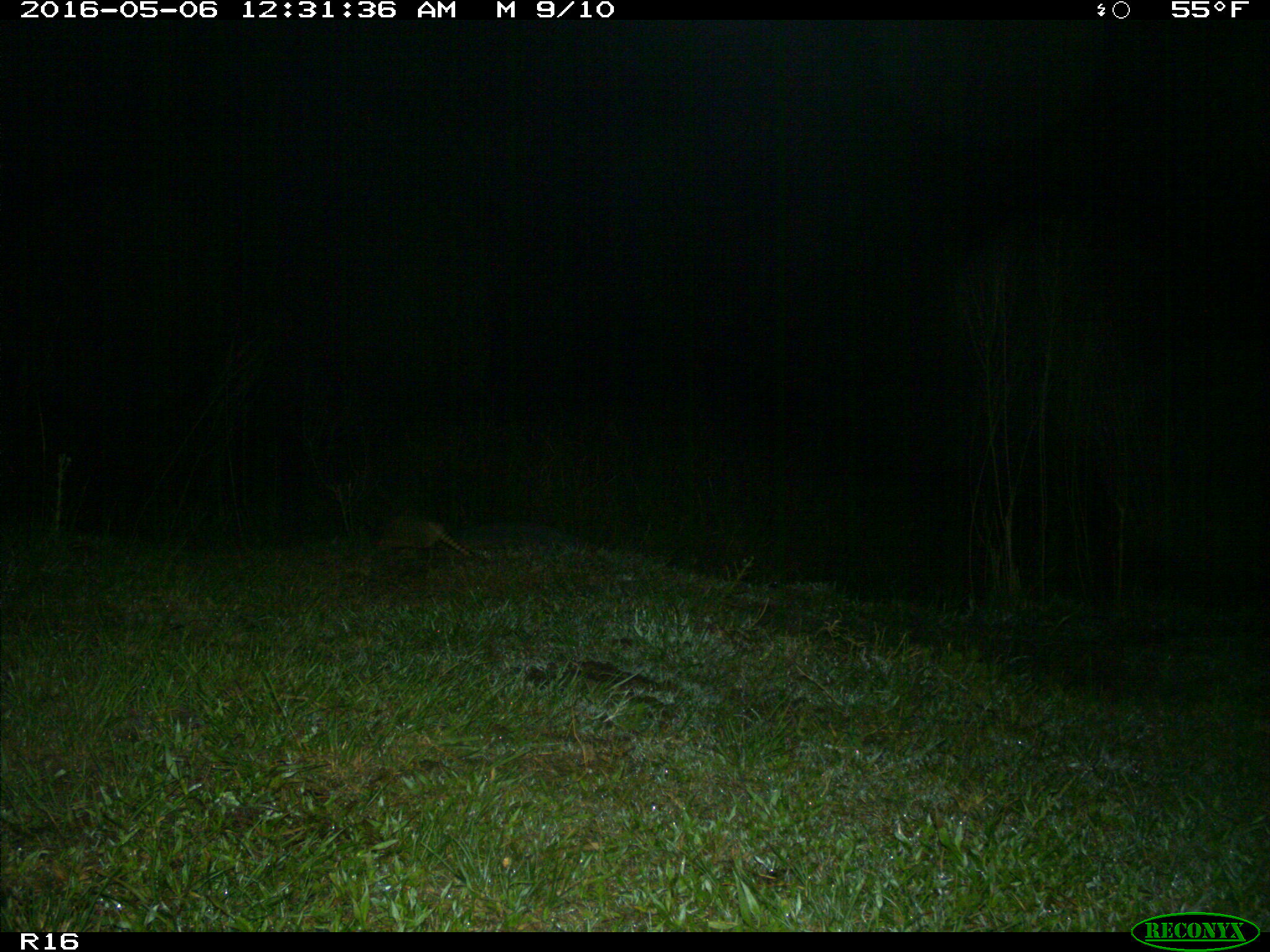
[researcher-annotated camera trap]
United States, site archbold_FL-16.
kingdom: Animalia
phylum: Chordata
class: Mammalia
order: Cingulata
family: Dasypodidae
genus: Dasypus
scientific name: Dasypus novemcinctus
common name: nine-banded armadillo